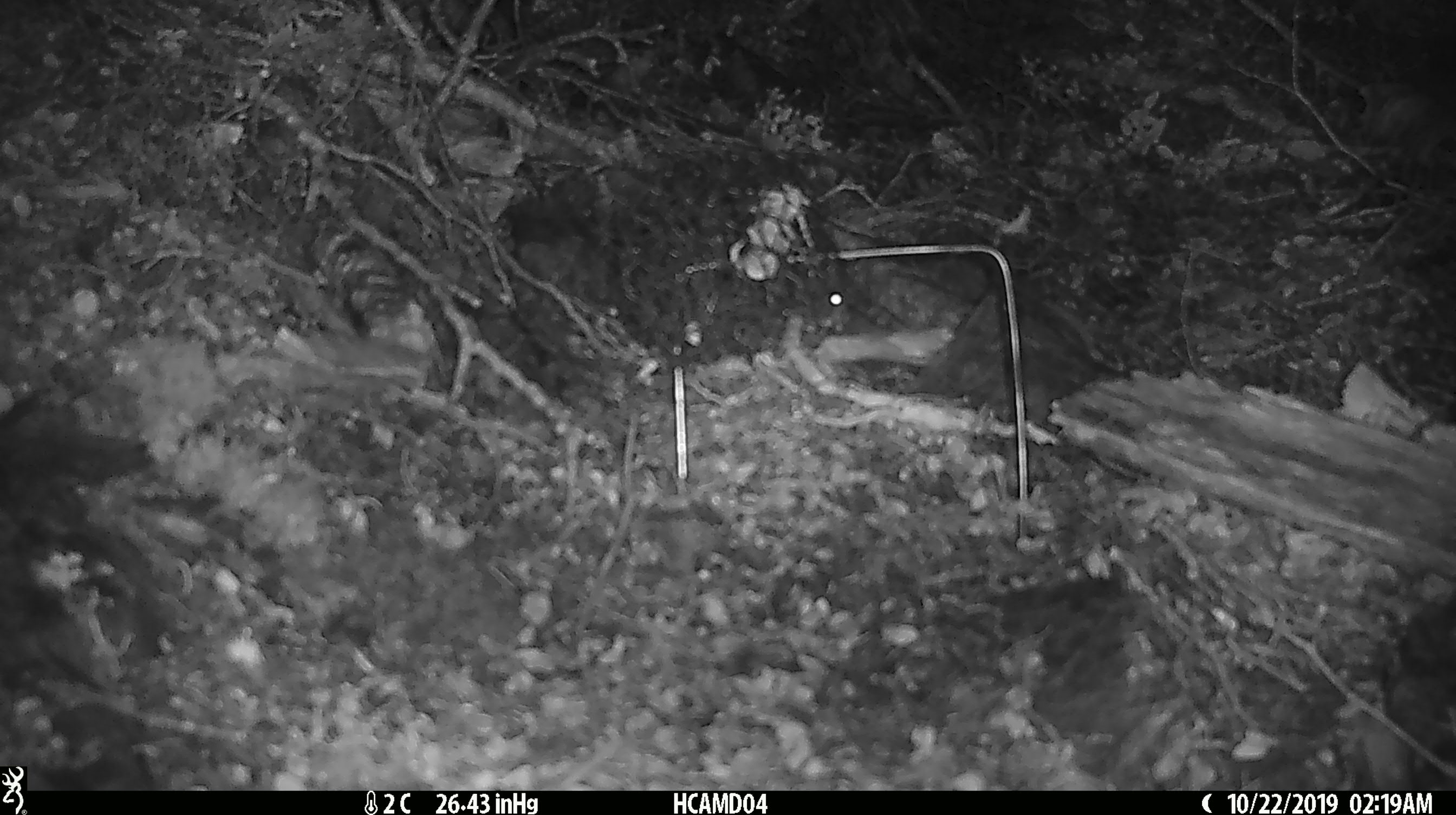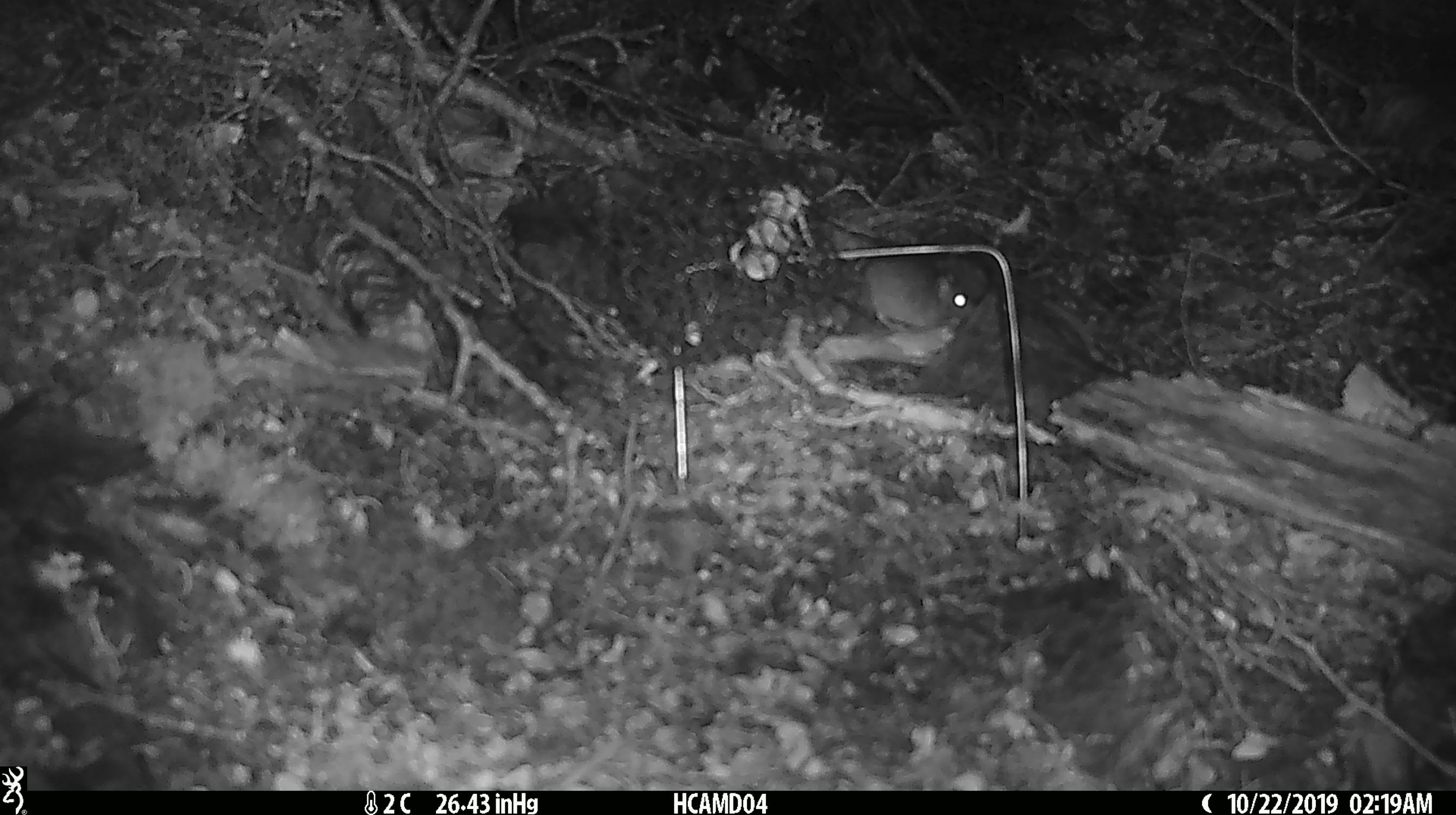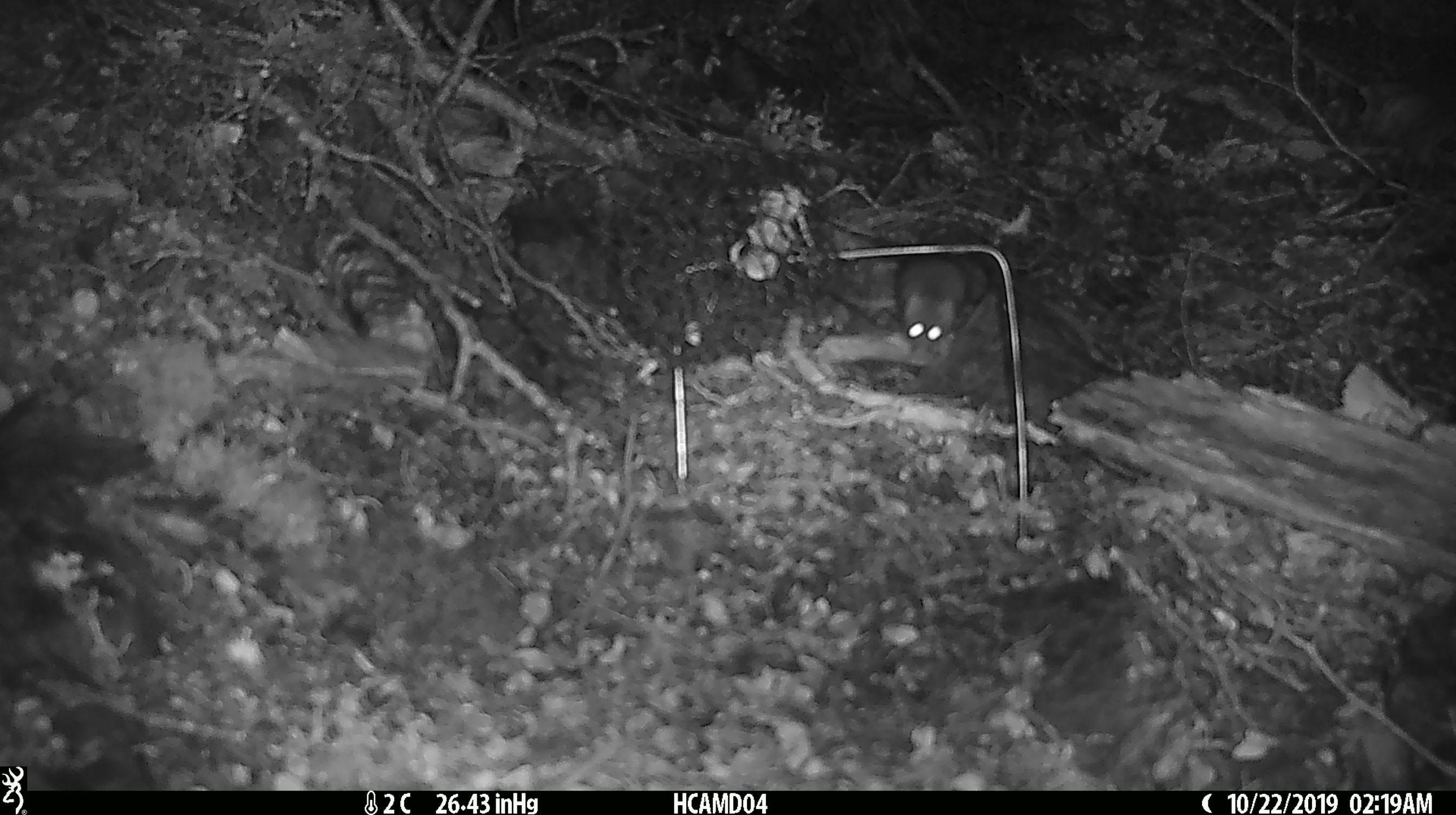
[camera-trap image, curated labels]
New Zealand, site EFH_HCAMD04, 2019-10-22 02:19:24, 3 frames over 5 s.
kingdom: Animalia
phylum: Chordata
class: Mammalia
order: Rodentia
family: Muridae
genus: Mus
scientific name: Mus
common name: mouse